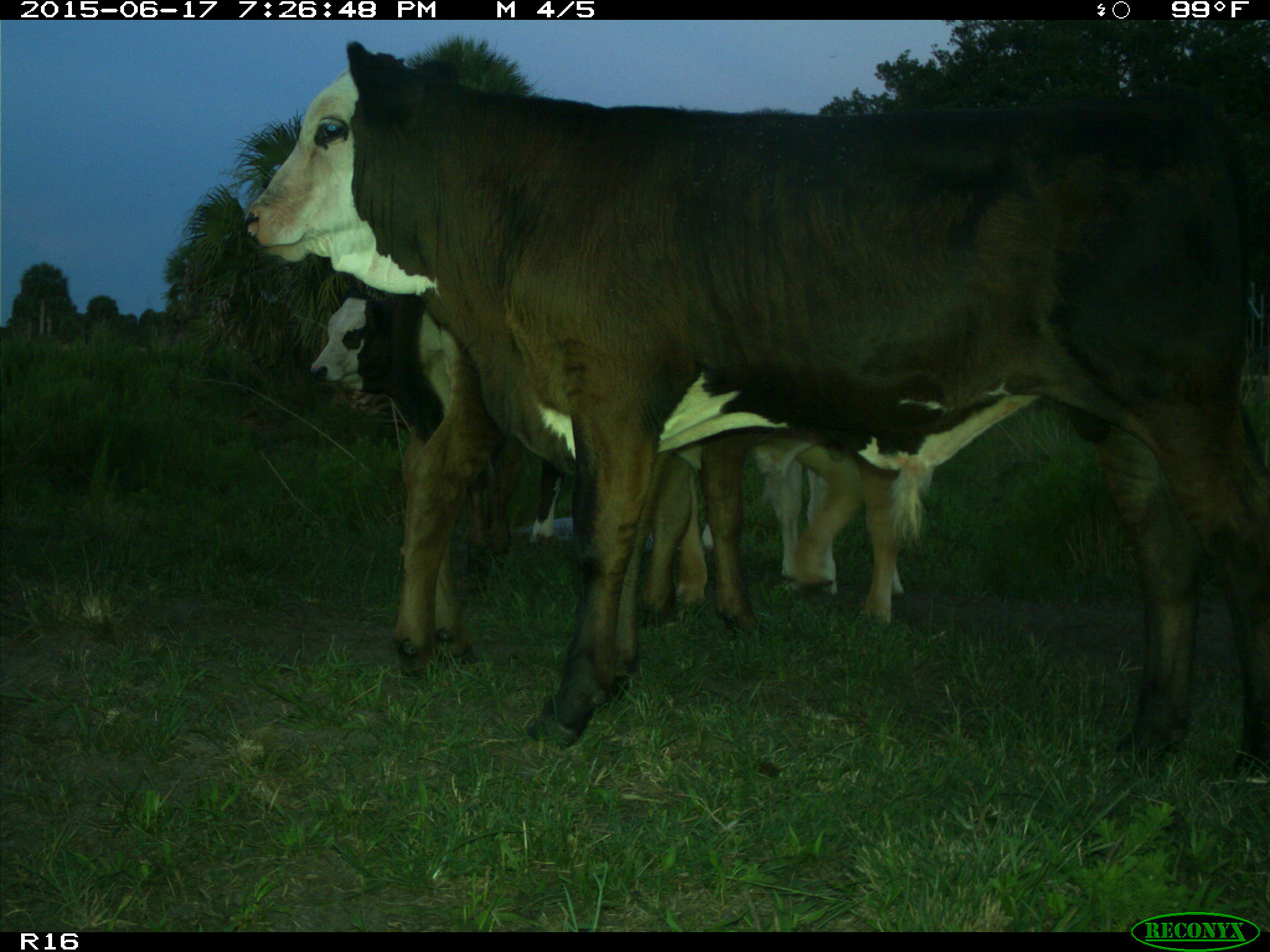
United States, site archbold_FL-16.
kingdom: Animalia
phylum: Chordata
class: Mammalia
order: Artiodactyla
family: Bovidae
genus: Bos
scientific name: Bos taurus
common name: domestic cow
Bos taurus (domestic cow).